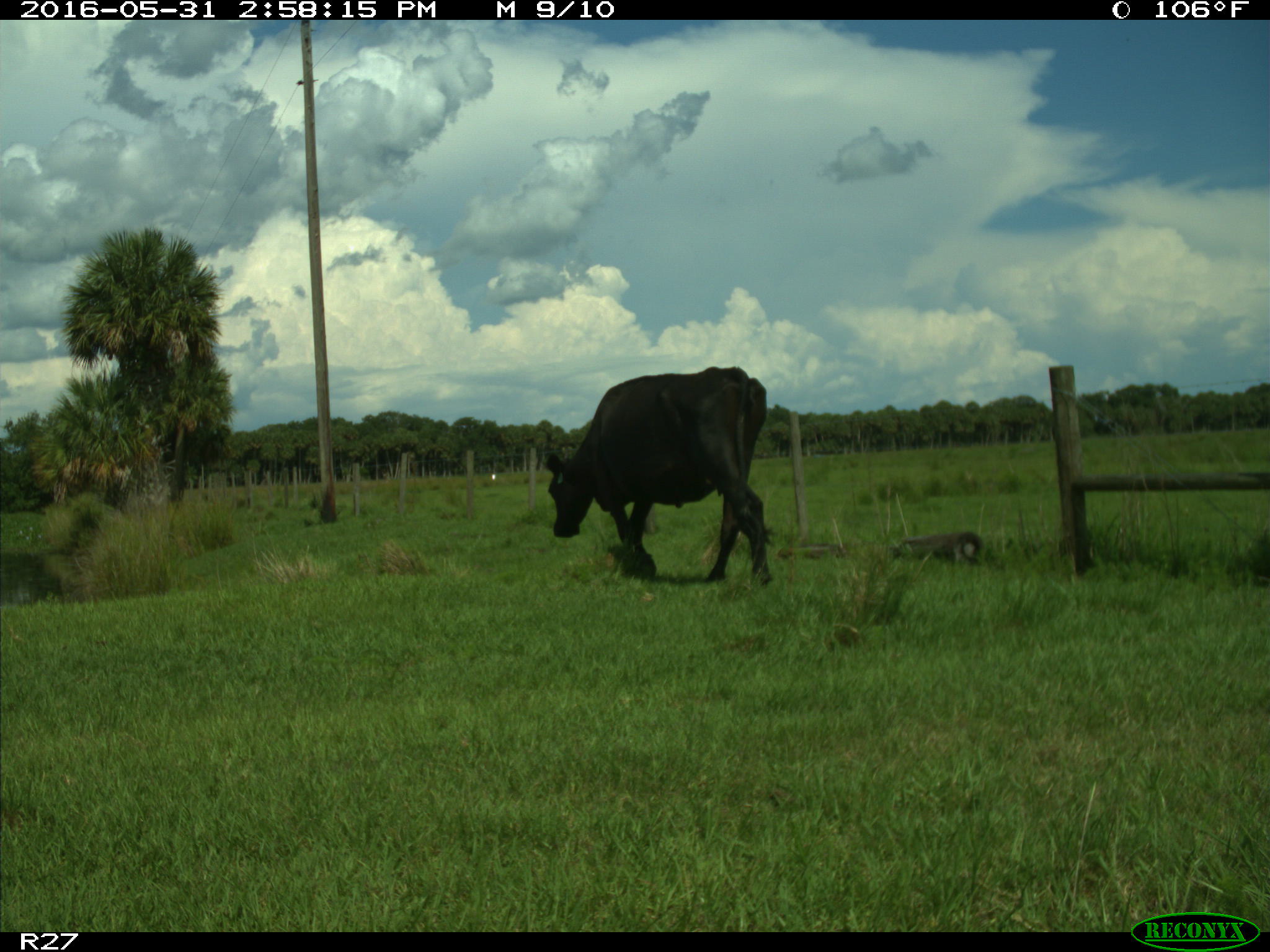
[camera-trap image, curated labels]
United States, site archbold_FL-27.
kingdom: Animalia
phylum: Chordata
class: Mammalia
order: Artiodactyla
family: Bovidae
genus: Bos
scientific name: Bos taurus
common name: domestic cow